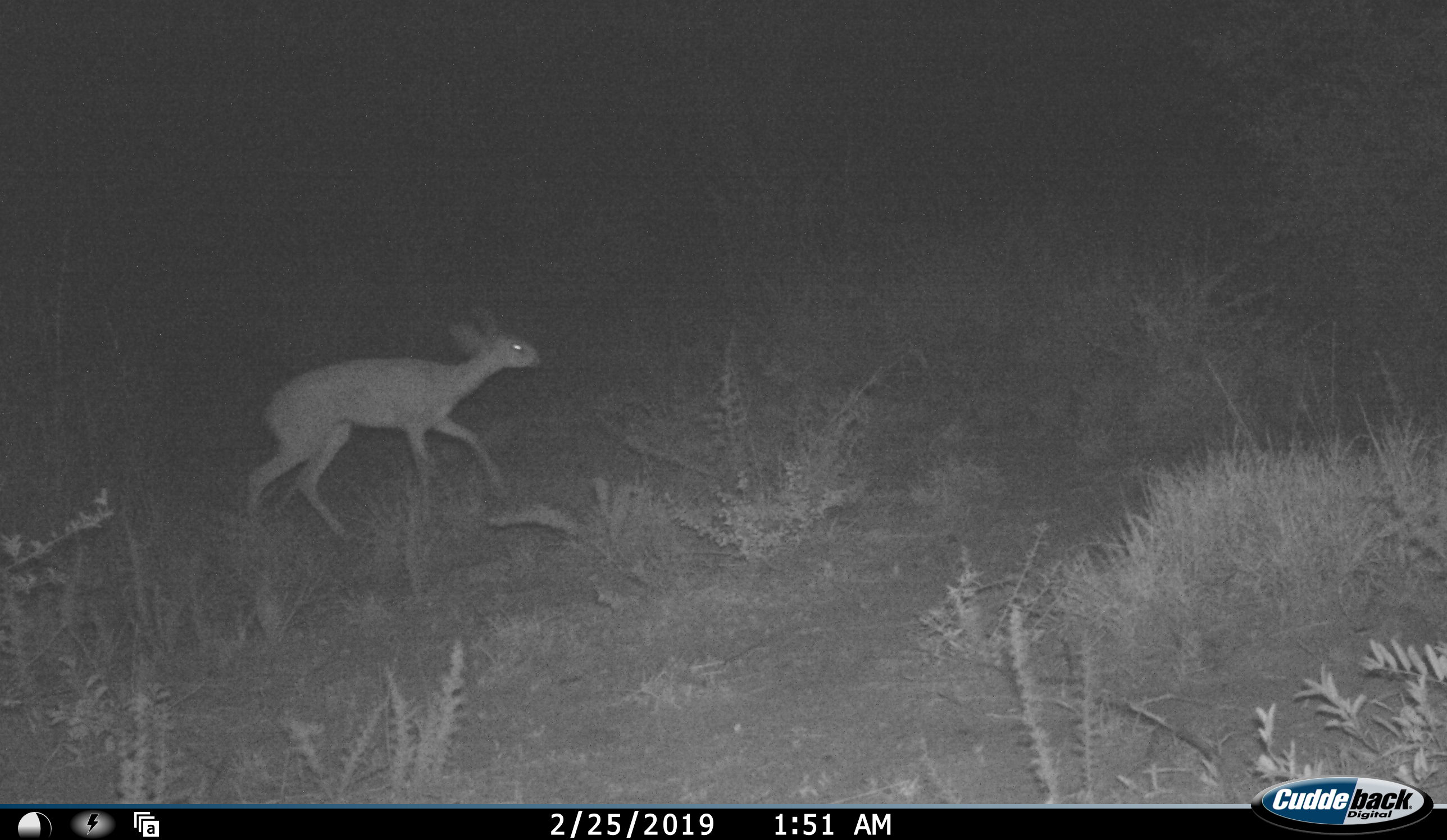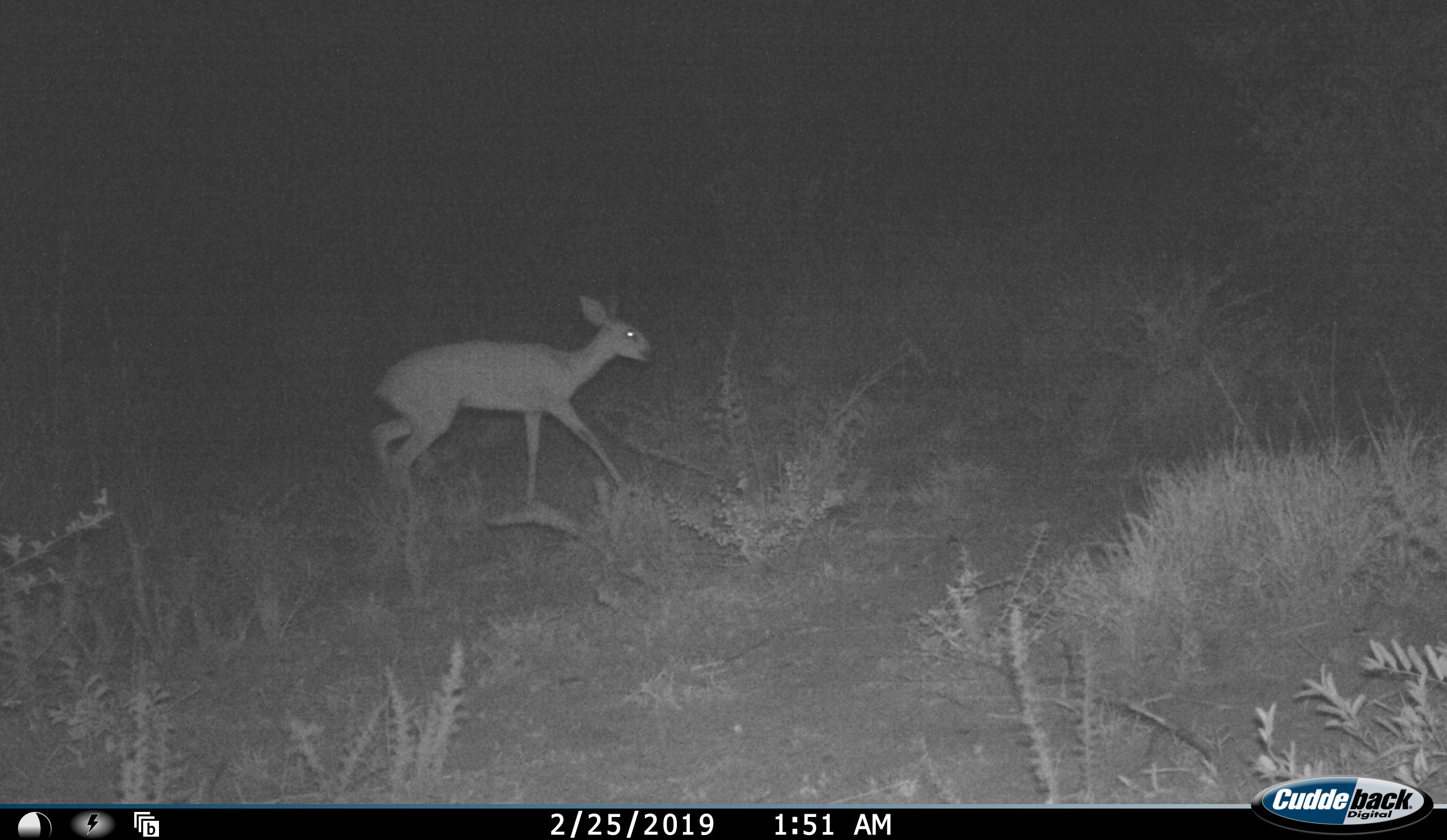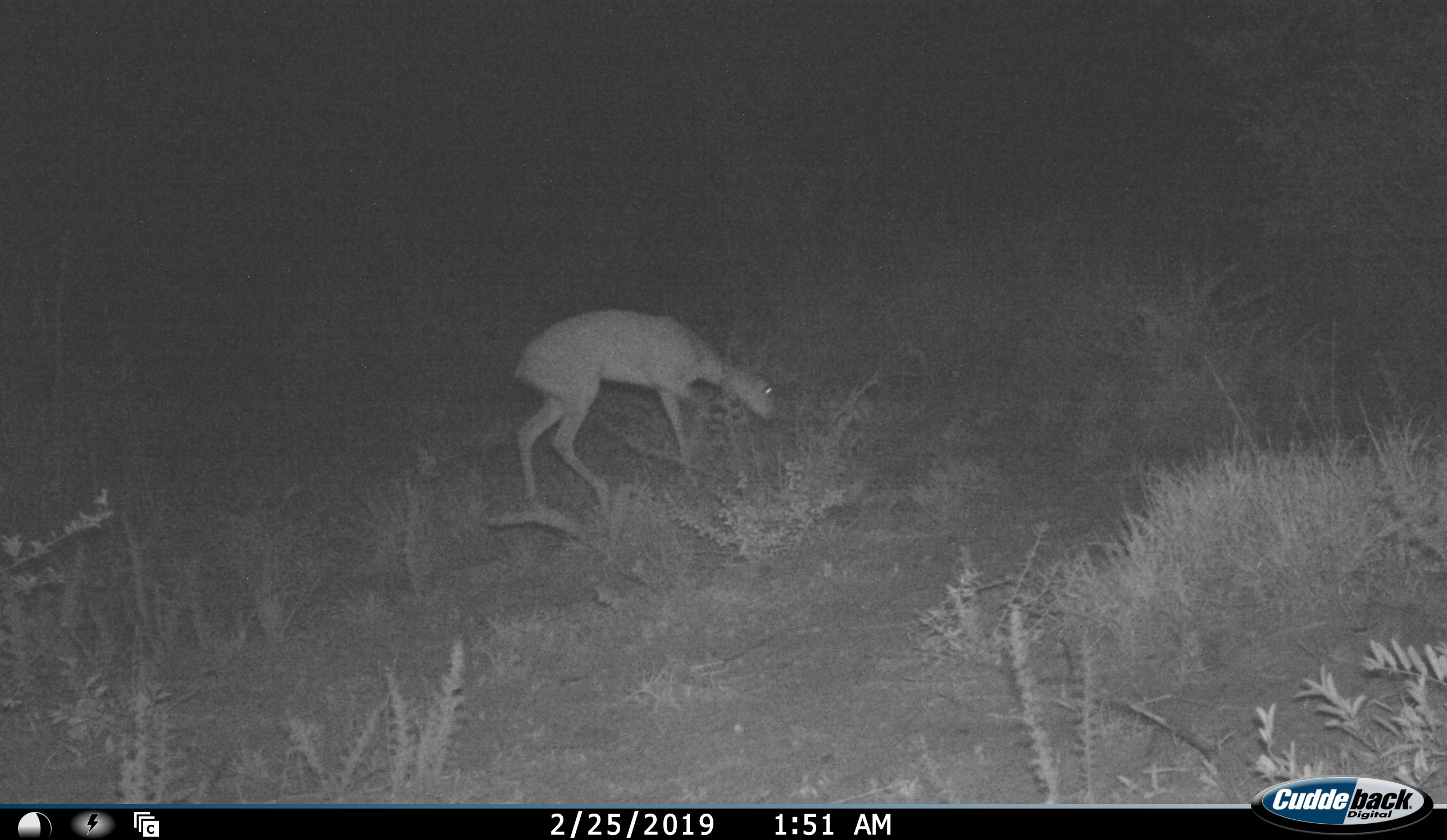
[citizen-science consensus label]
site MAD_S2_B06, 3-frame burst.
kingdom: Animalia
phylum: Chordata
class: Mammalia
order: Artiodactyla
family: Bovidae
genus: Redunca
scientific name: Redunca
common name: reedbuck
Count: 1.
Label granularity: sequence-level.